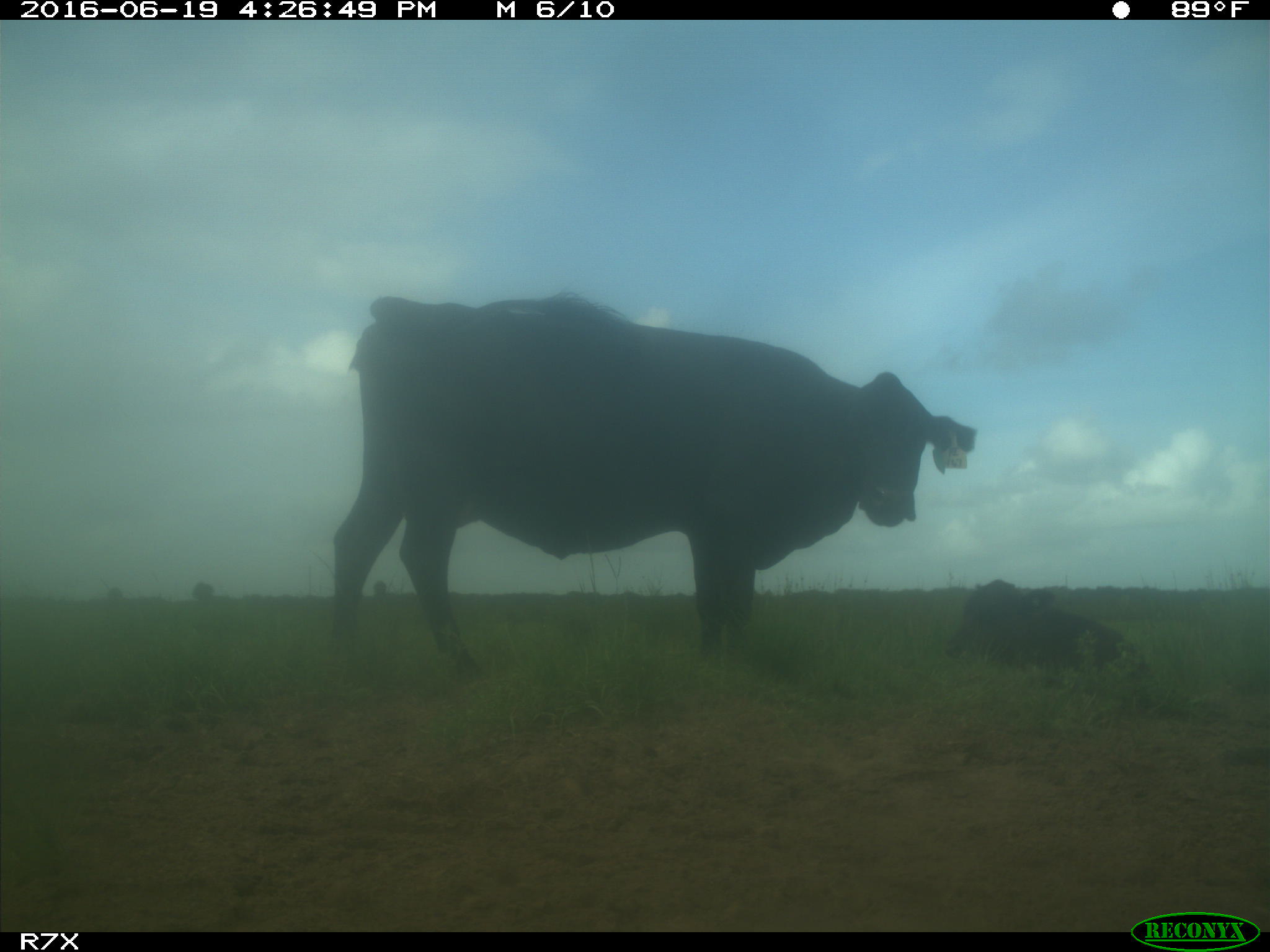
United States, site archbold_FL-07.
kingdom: Animalia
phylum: Chordata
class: Mammalia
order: Artiodactyla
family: Bovidae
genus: Bos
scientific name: Bos taurus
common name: domestic cow